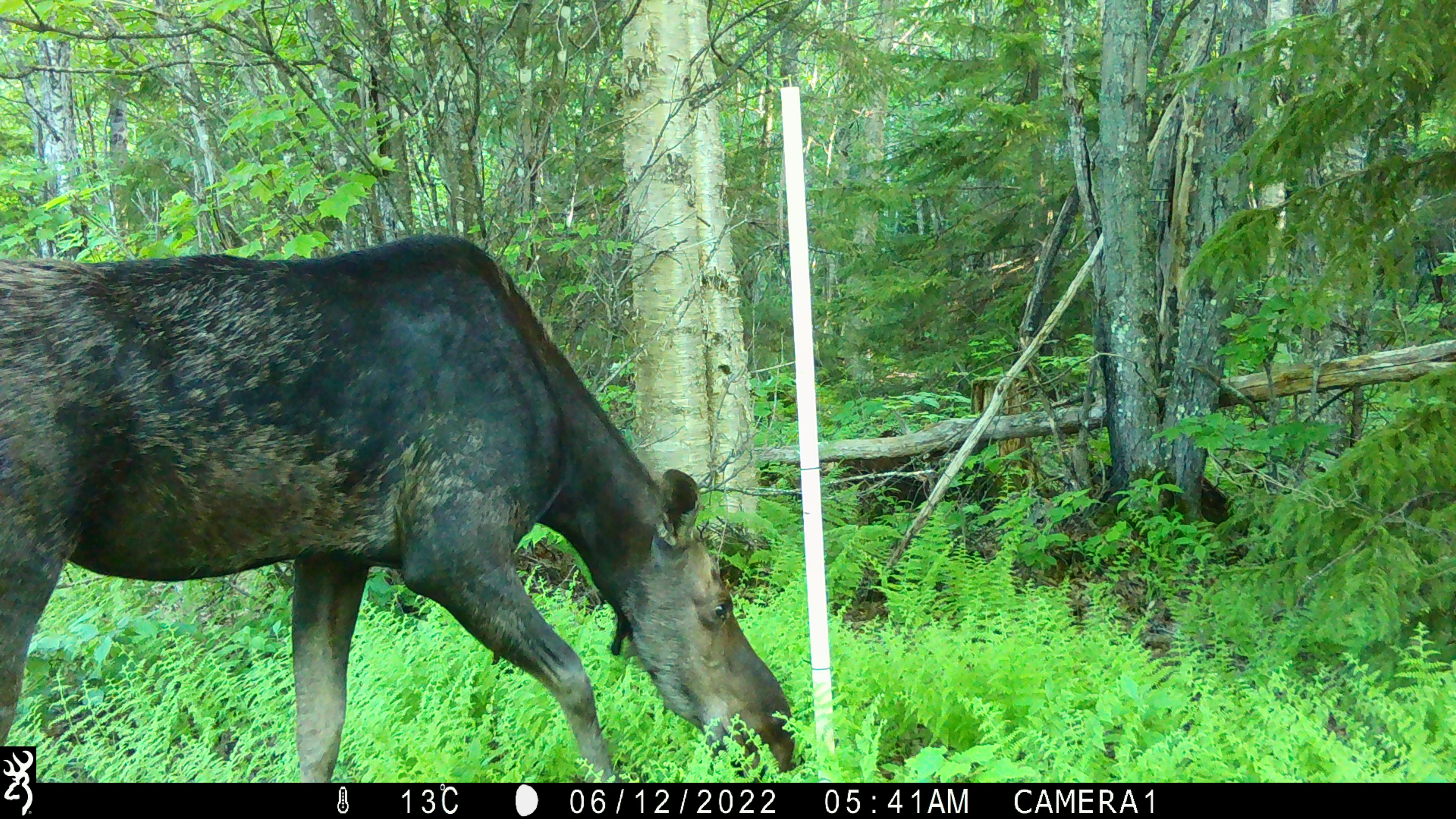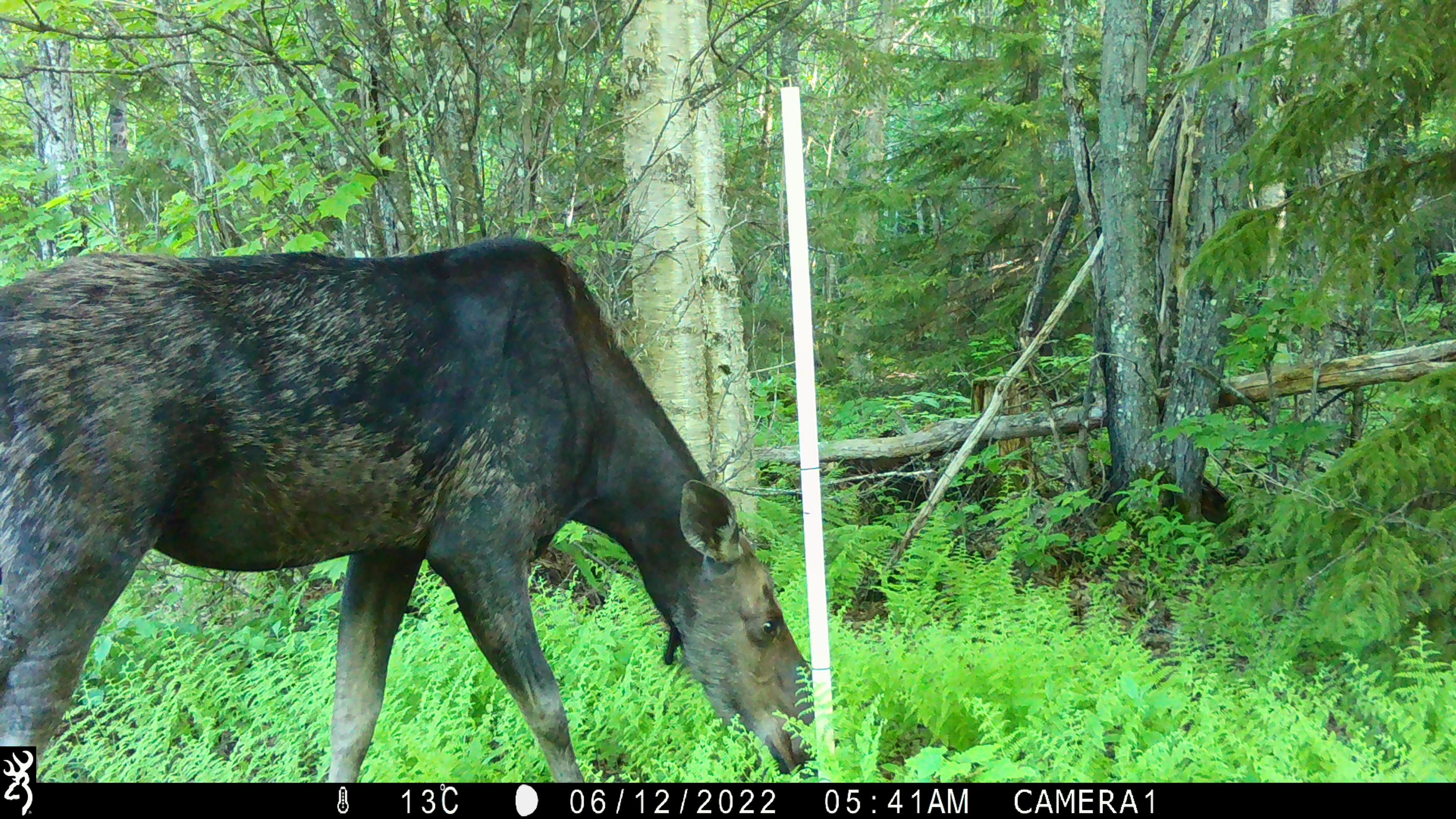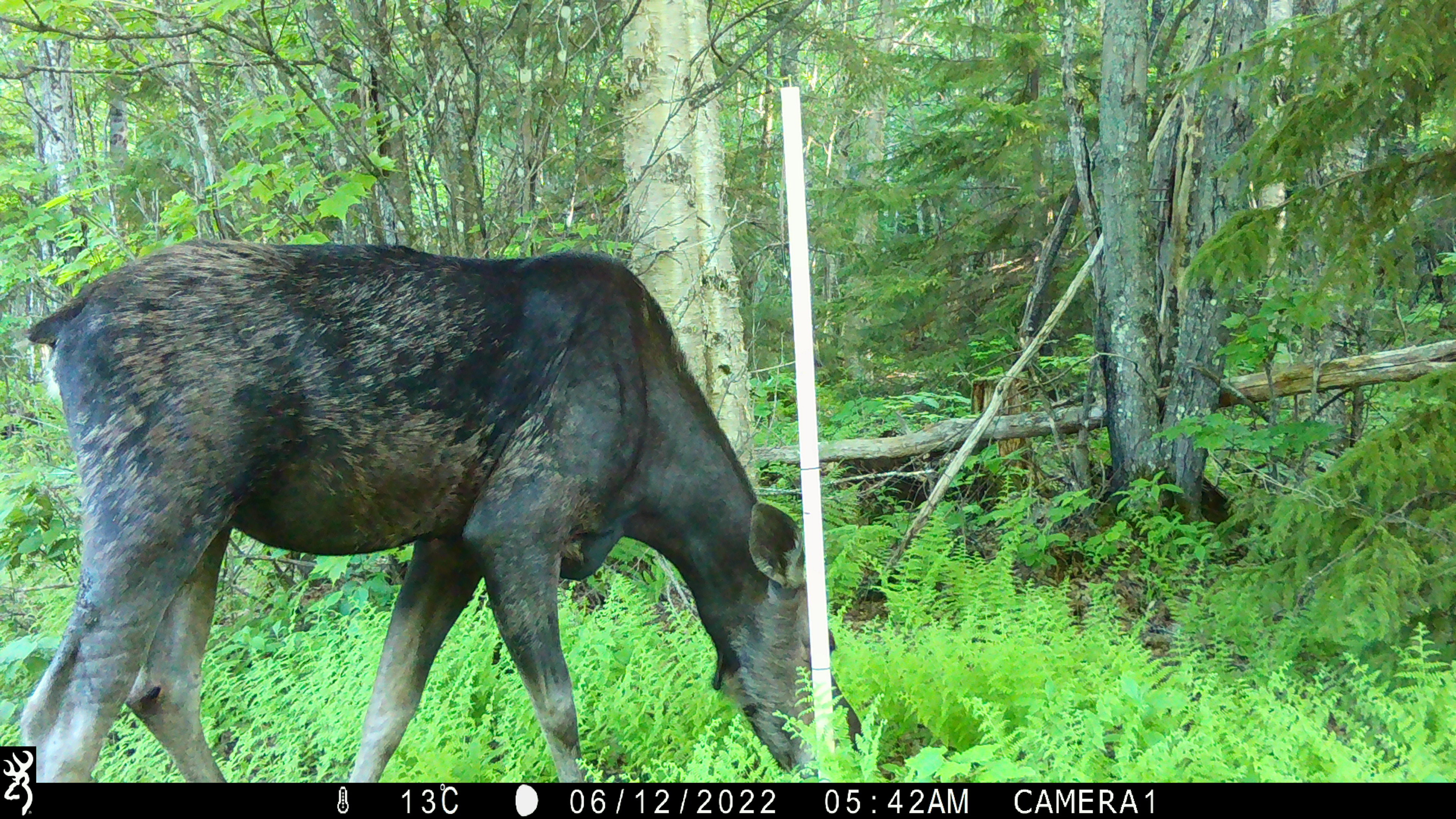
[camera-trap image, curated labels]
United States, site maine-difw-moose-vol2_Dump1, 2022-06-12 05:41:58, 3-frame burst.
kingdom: Animalia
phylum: Chordata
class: Mammalia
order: Artiodactyla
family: Cervidae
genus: Alces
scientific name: Alces alces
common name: moose